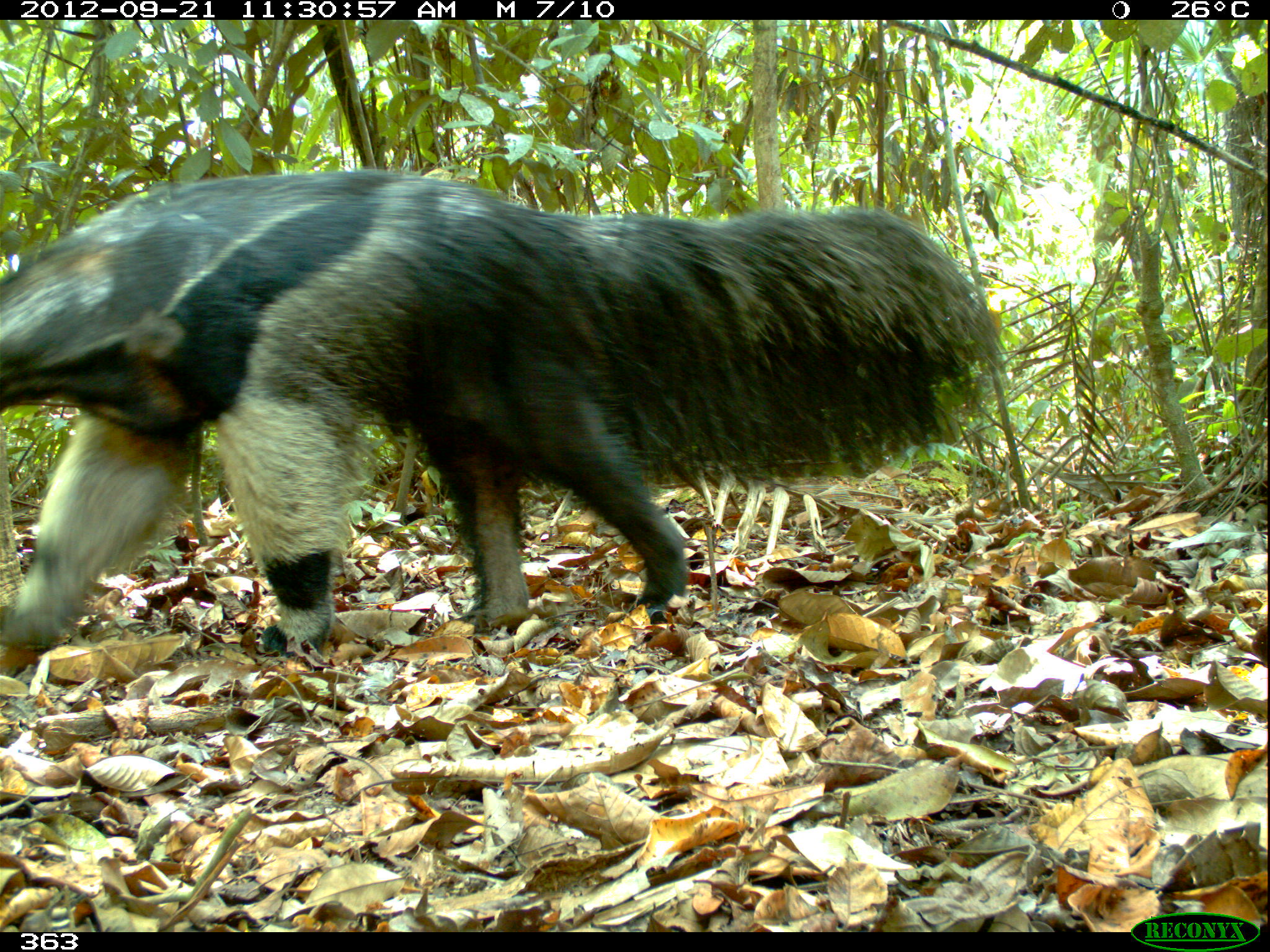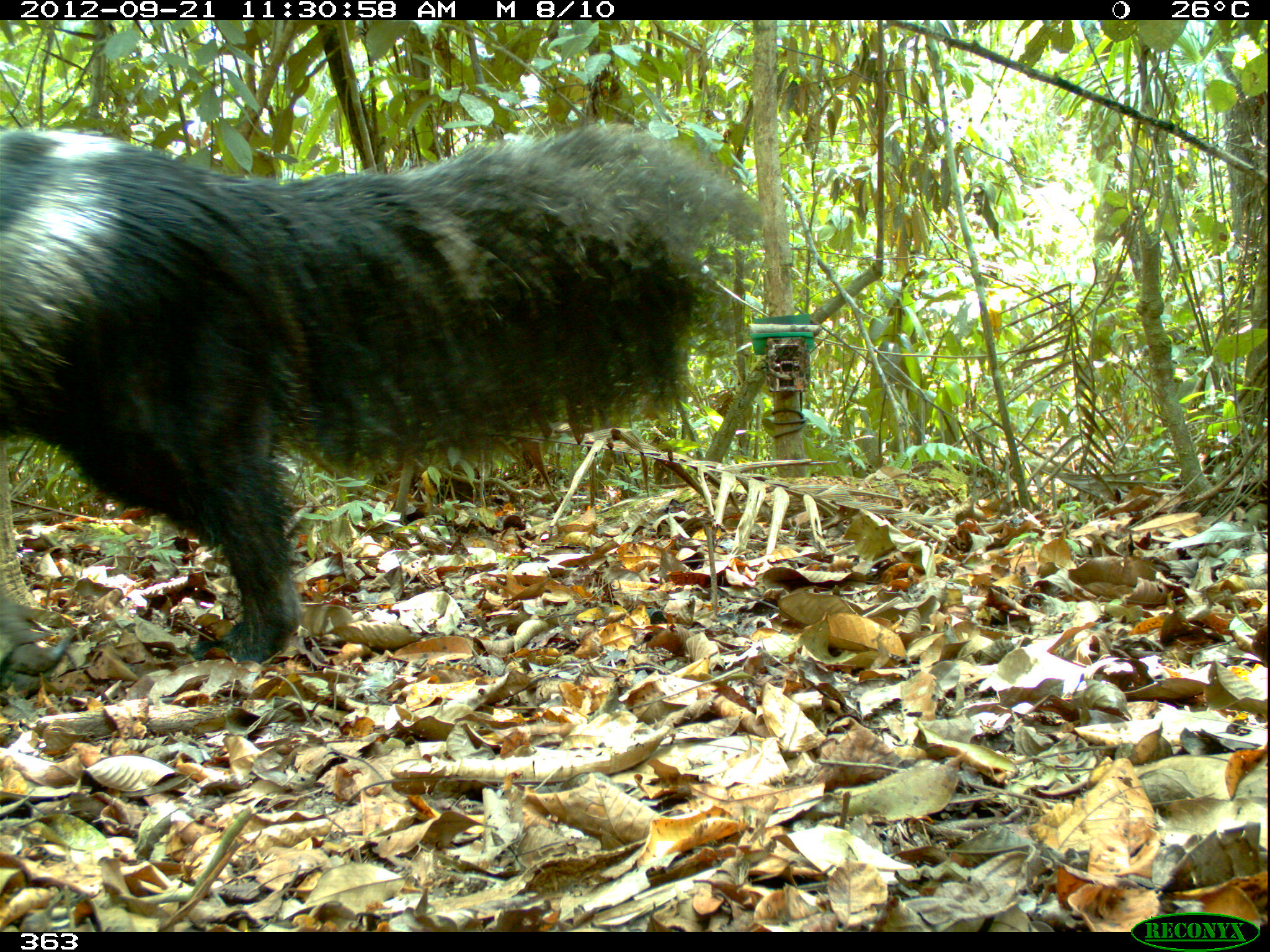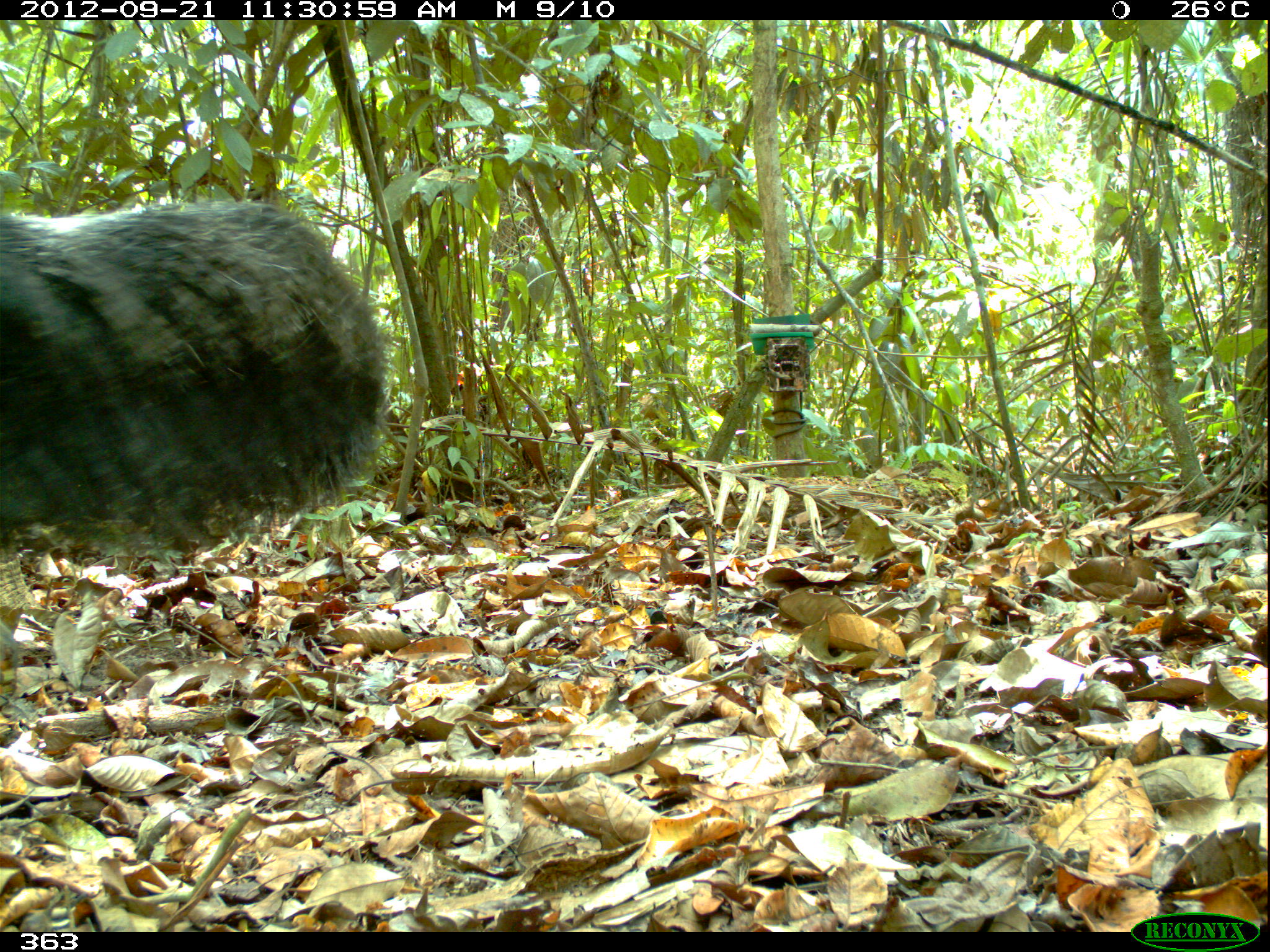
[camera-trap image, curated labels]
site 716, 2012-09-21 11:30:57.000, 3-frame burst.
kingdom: Animalia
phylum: Chordata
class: Mammalia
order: Pilosa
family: Myrmecophagidae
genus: Myrmecophaga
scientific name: Myrmecophaga tridactyla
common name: giant anteater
Myrmecophaga tridactyla (giant anteater).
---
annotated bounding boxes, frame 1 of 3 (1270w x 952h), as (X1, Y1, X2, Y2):
myrmecophaga tridactyla: (0, 168, 1003, 677)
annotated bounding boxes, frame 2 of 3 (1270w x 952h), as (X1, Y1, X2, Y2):
myrmecophaga tridactyla: (0, 124, 760, 701)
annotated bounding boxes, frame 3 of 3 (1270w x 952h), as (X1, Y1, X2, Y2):
myrmecophaga tridactyla: (1, 203, 388, 560)